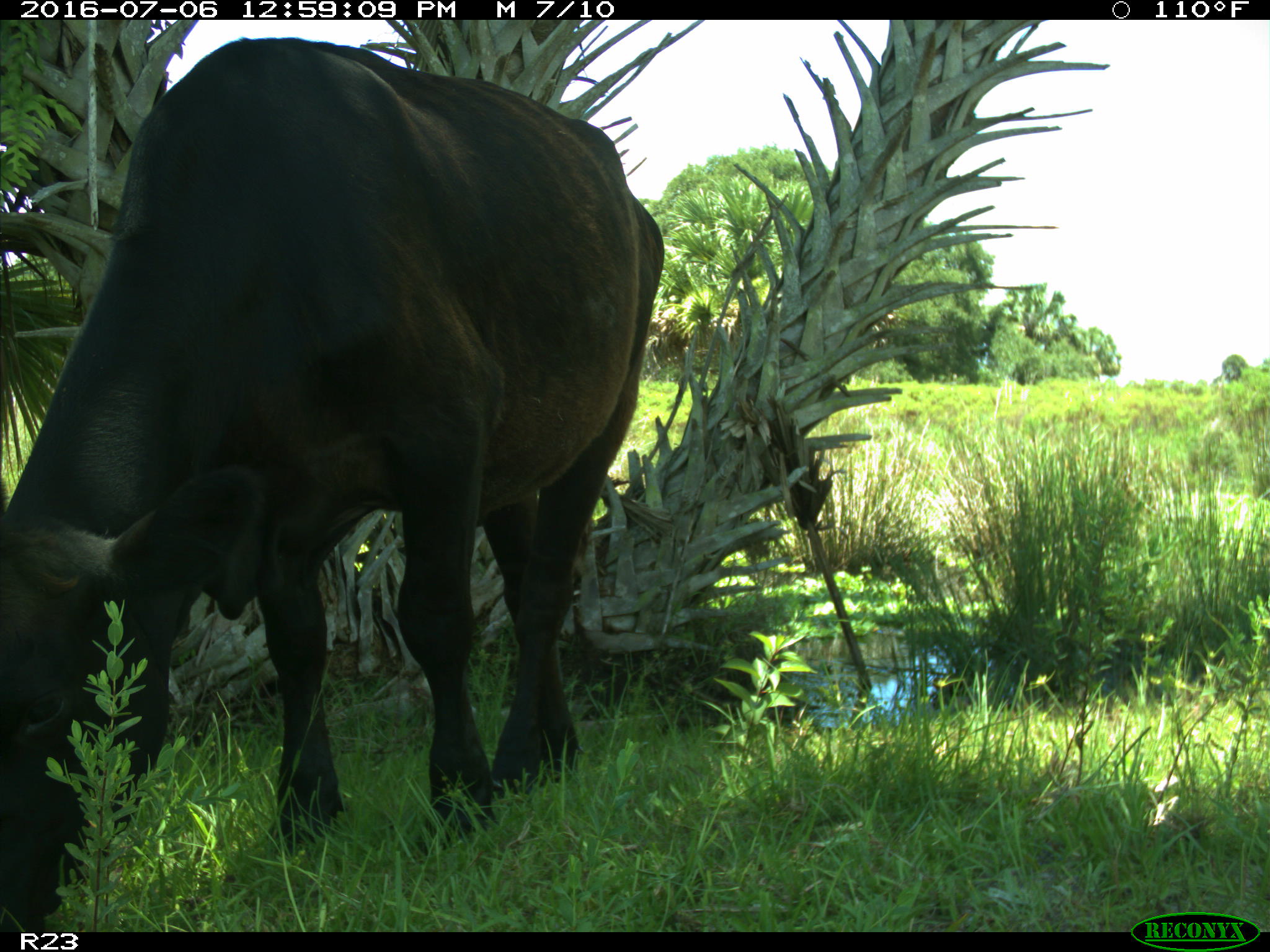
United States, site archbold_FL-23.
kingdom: Animalia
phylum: Chordata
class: Mammalia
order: Artiodactyla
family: Bovidae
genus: Bos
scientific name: Bos taurus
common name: domestic cow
Bos taurus (domestic cow).